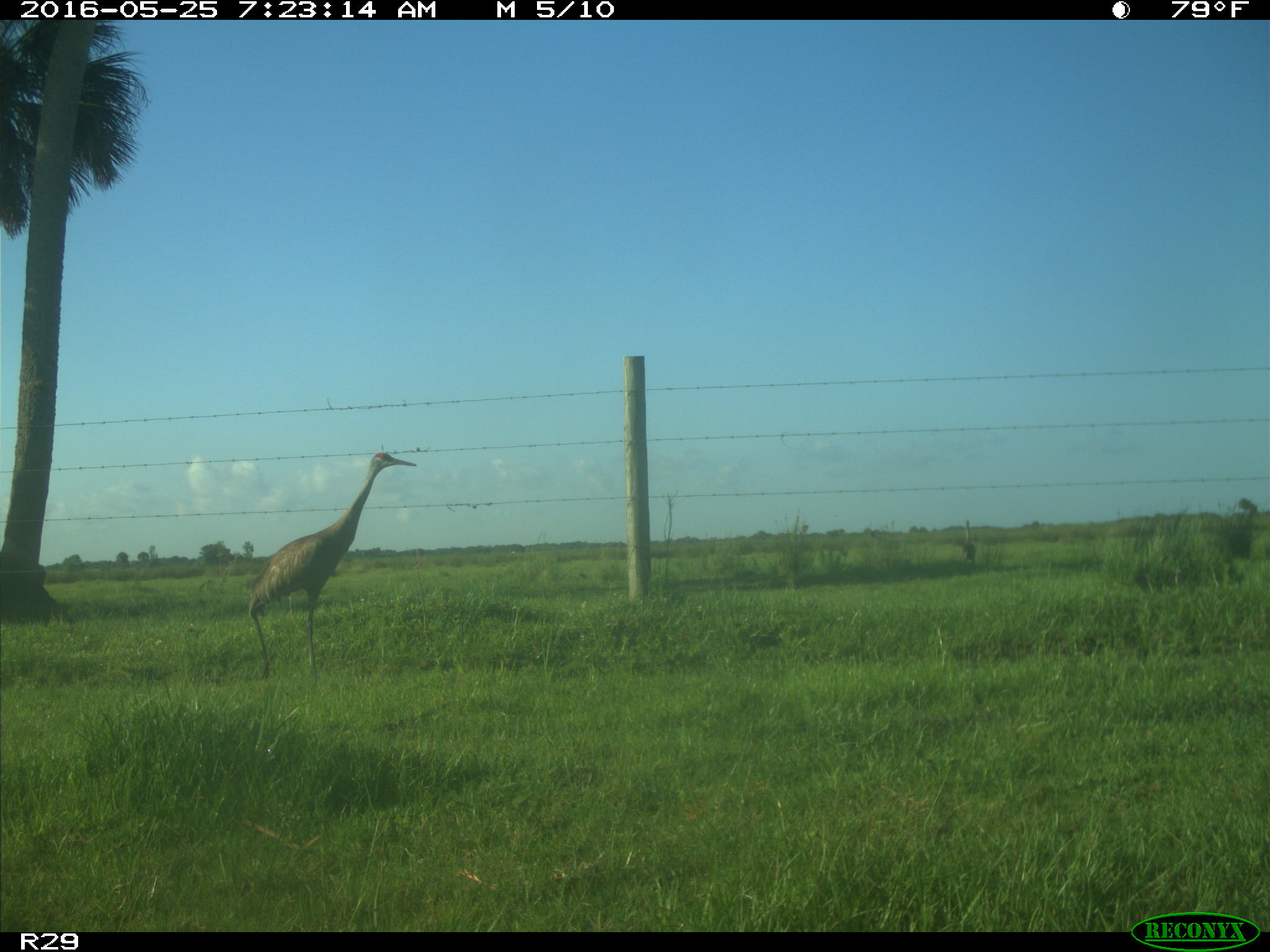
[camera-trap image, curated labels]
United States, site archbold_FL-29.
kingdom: Animalia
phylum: Chordata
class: Aves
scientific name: Aves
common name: birds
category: unidentified bird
Unidentified bird (birds) (Aves).